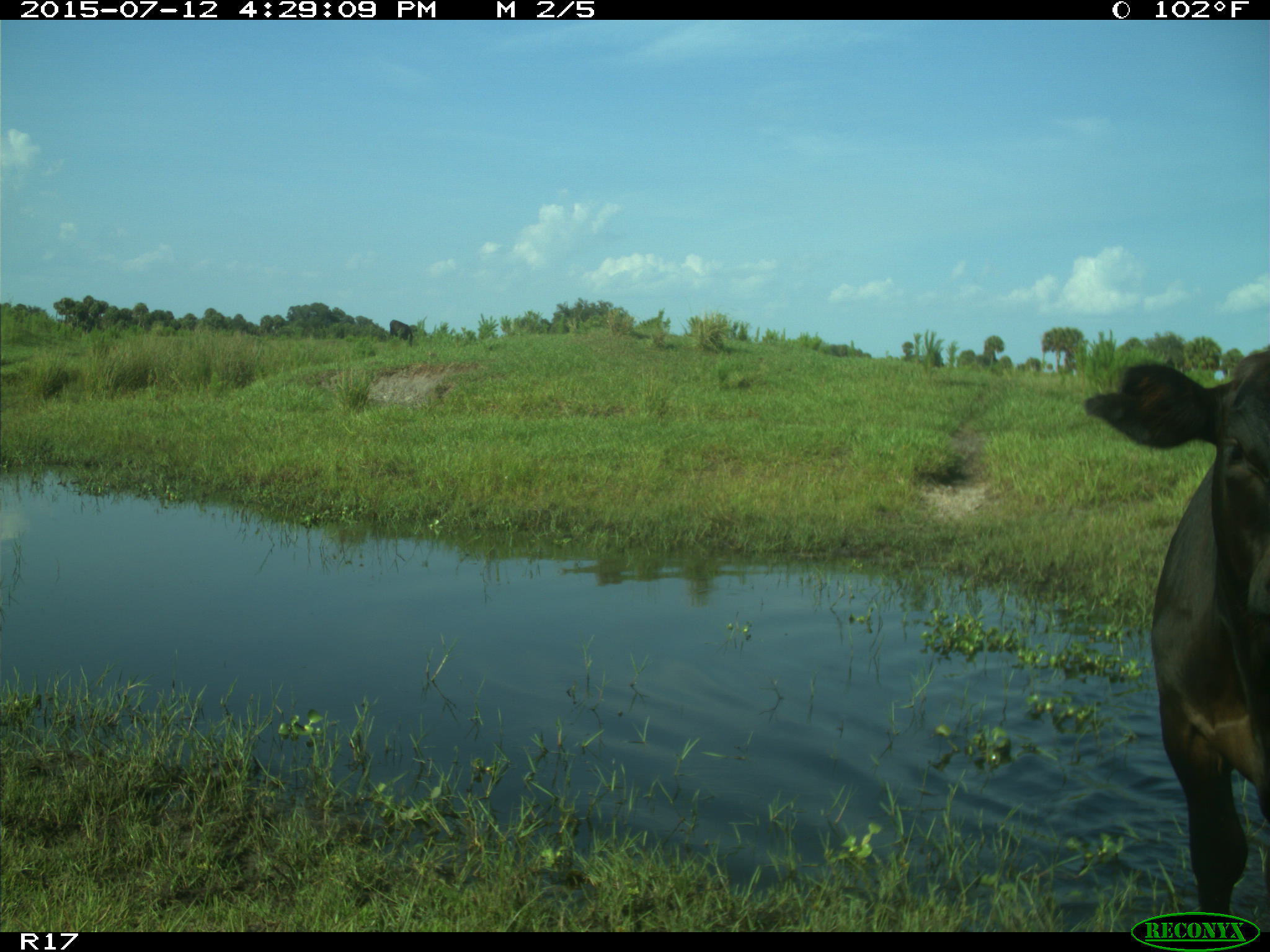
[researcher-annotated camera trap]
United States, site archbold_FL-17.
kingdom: Animalia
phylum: Chordata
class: Mammalia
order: Artiodactyla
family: Bovidae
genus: Bos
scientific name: Bos taurus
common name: domestic cow